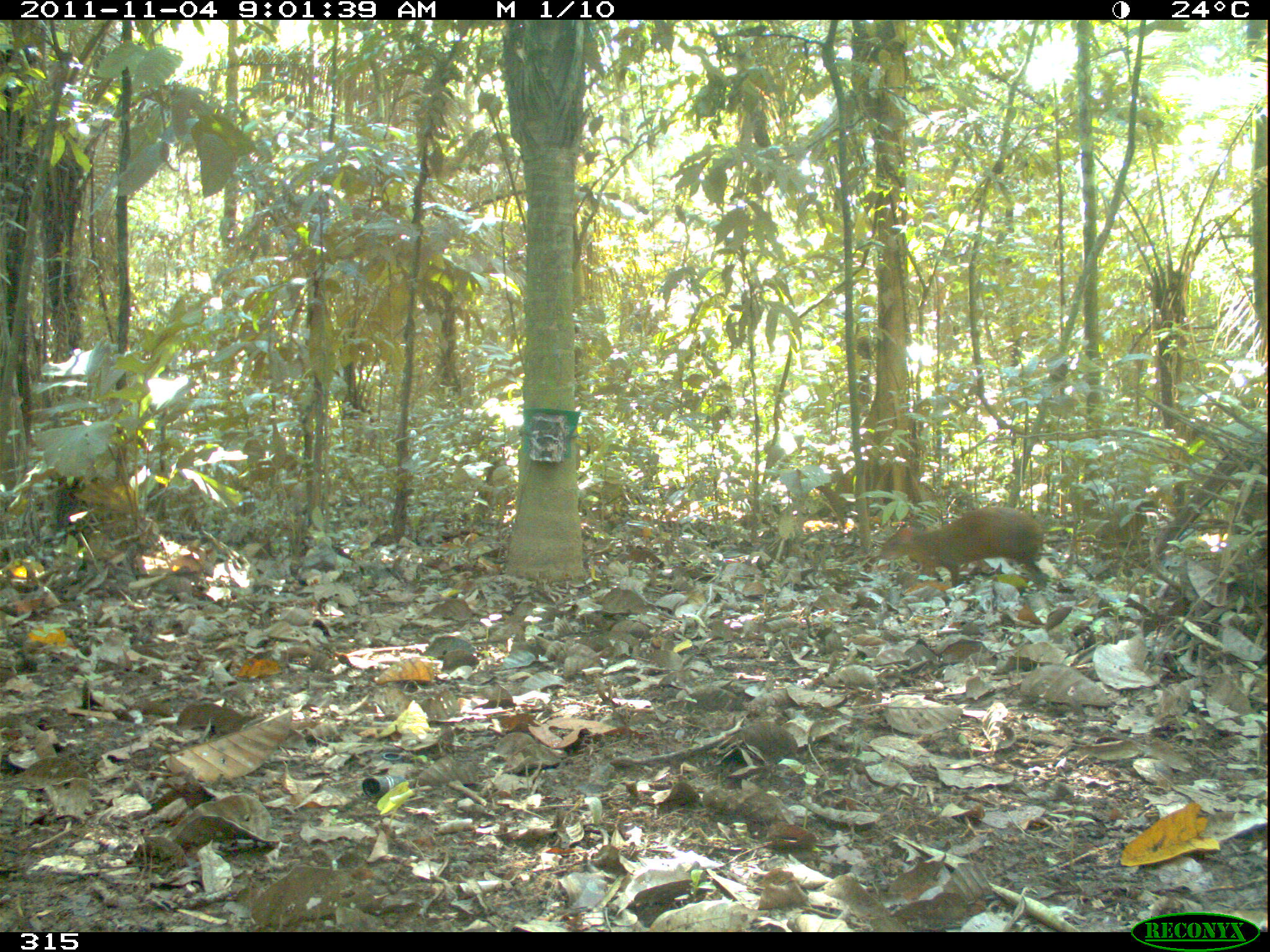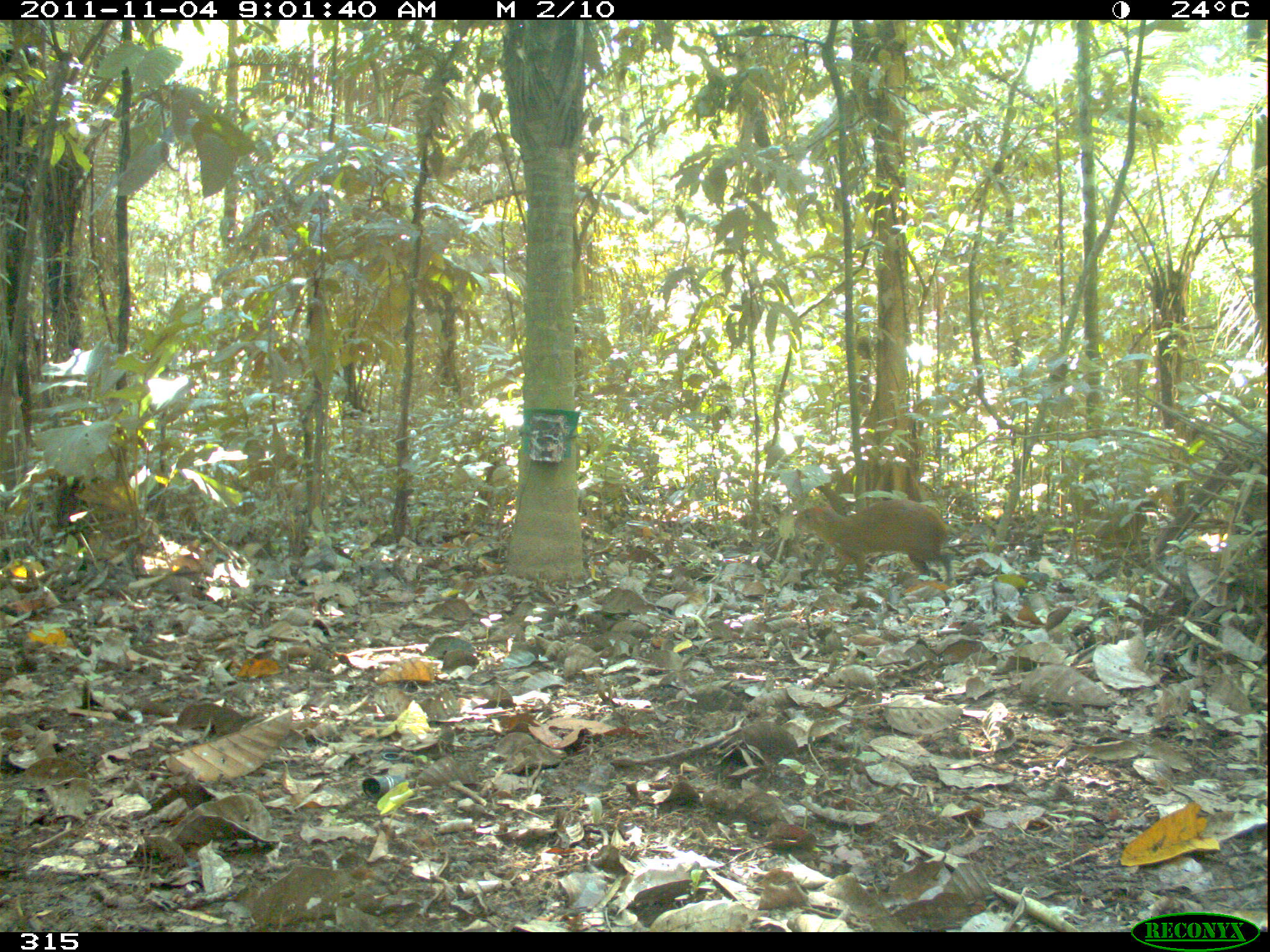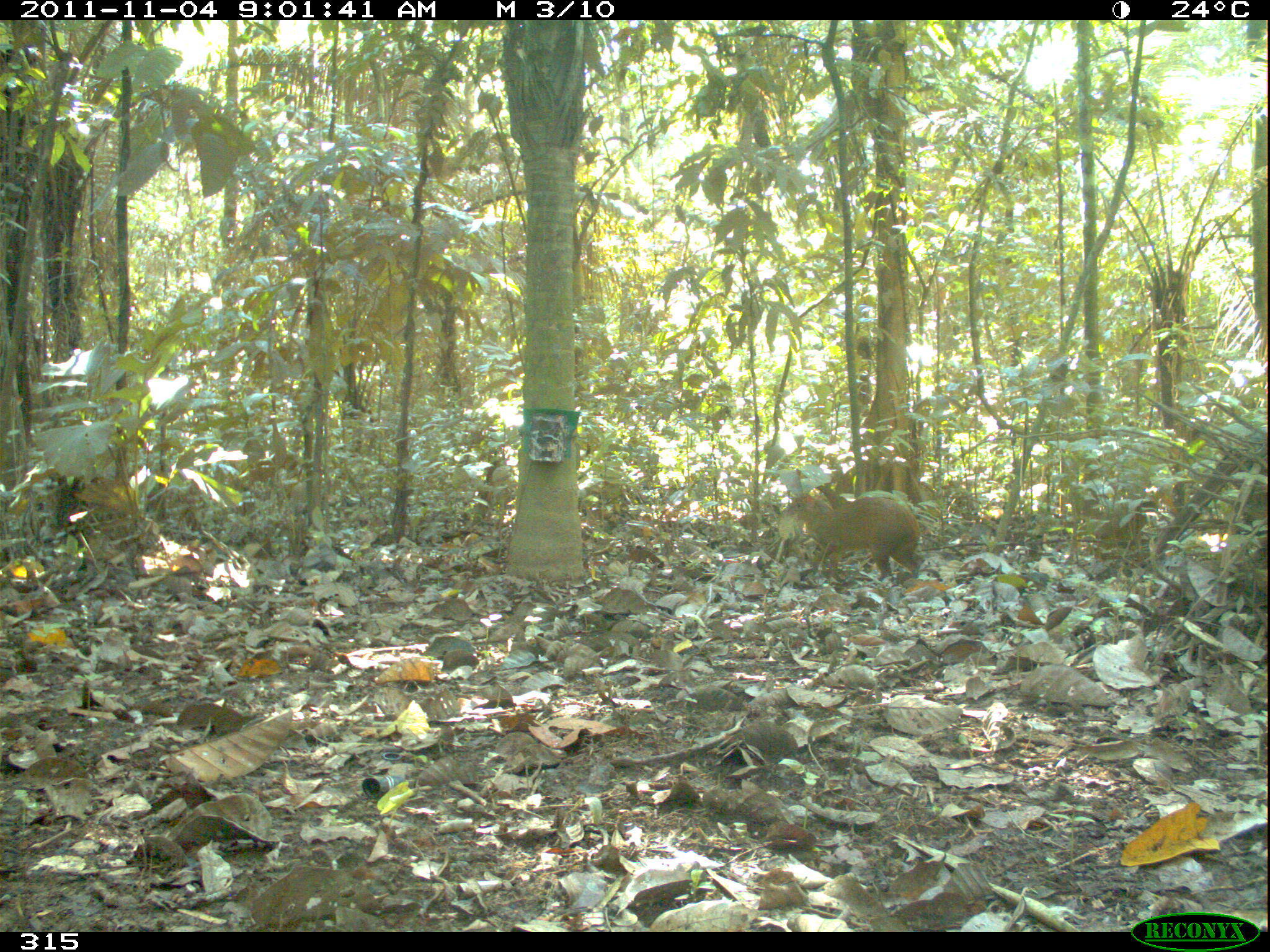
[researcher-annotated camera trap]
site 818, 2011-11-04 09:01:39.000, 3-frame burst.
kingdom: Animalia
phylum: Chordata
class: Mammalia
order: Rodentia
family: Dasyproctidae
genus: Dasyprocta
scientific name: Dasyprocta punctata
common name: central american agouti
Dasyprocta punctata (central american agouti).